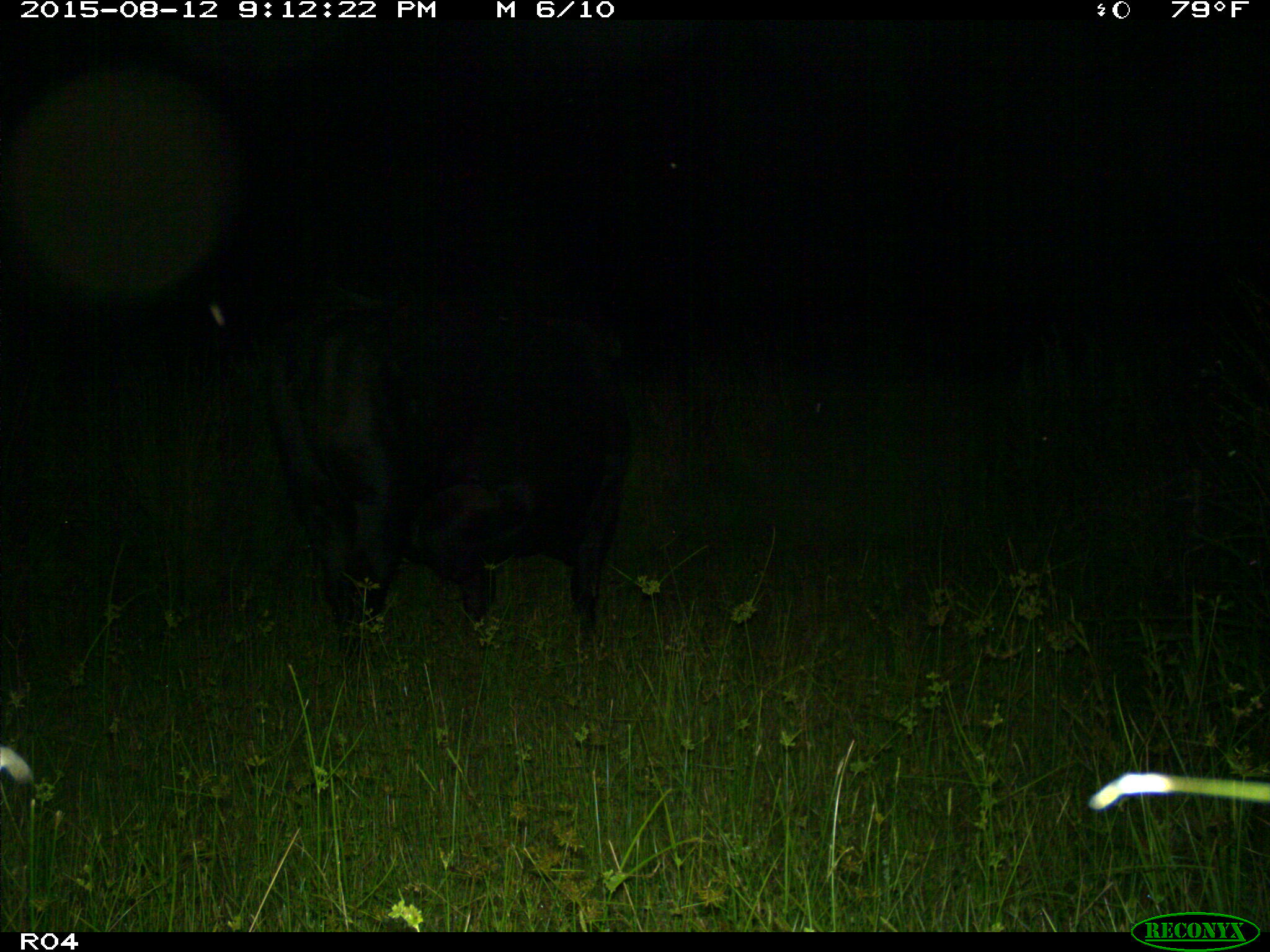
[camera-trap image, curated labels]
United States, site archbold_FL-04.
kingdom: Animalia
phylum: Chordata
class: Mammalia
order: Artiodactyla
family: Bovidae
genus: Bos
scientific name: Bos taurus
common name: domestic cow